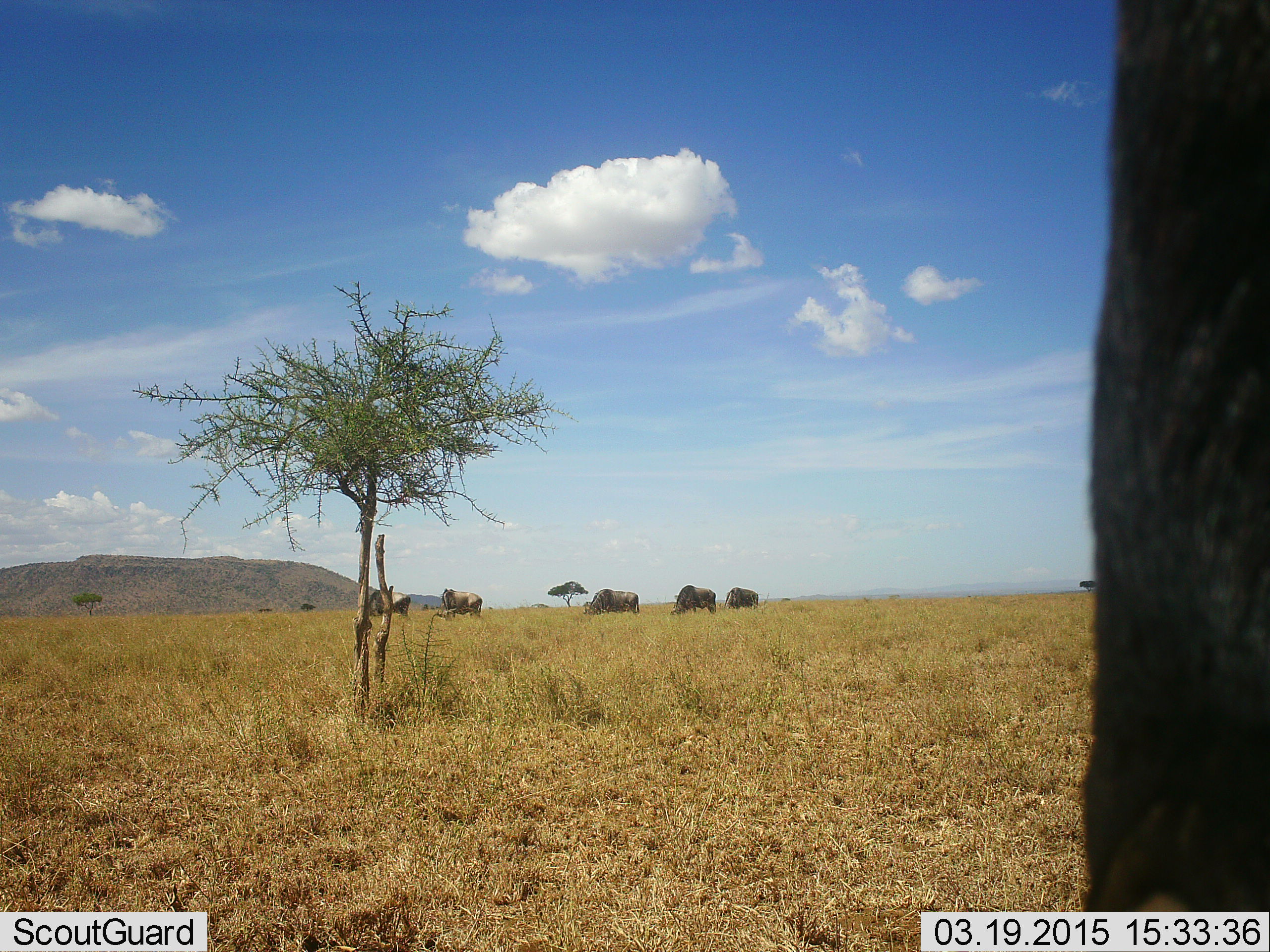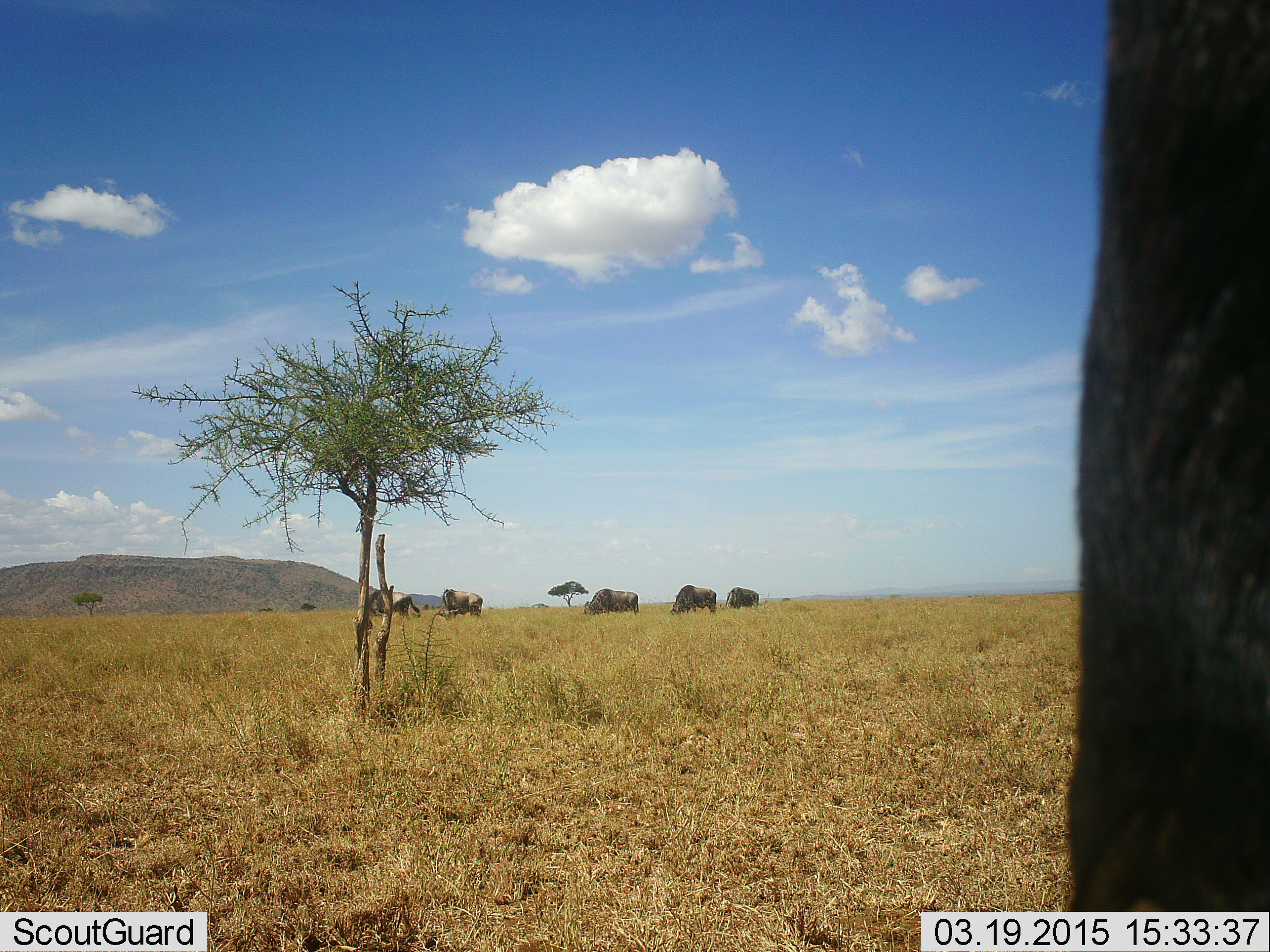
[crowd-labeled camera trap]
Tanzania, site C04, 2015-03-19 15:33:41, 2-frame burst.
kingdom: Animalia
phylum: Chordata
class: Mammalia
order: Artiodactyla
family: Bovidae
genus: Connochaetes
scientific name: Connochaetes taurinus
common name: blue wildebeest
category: wildebeest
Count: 6.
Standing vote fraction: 50%.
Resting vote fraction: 0%.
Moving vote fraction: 10%.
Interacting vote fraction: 0%.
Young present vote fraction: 0%.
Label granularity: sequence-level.